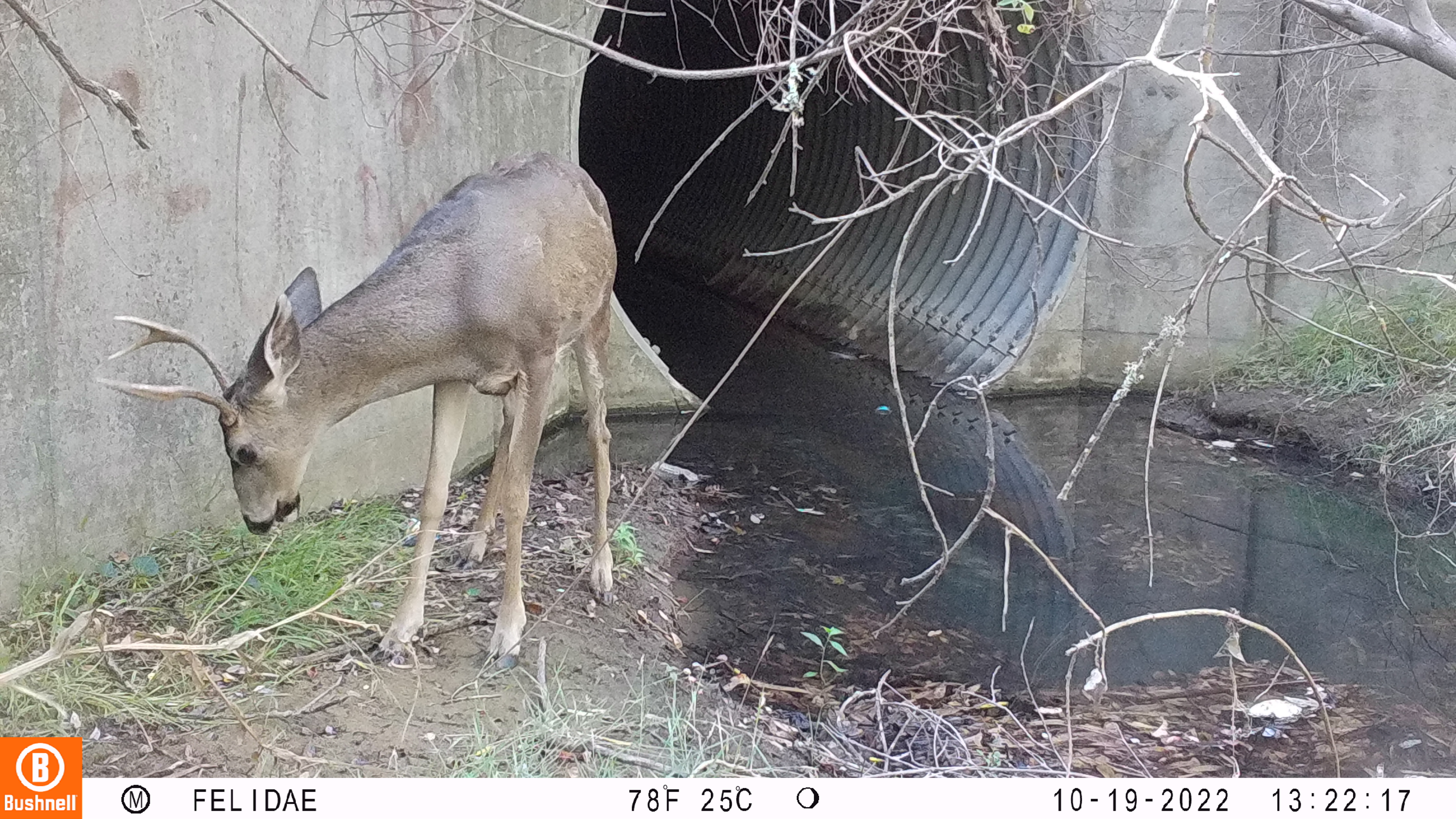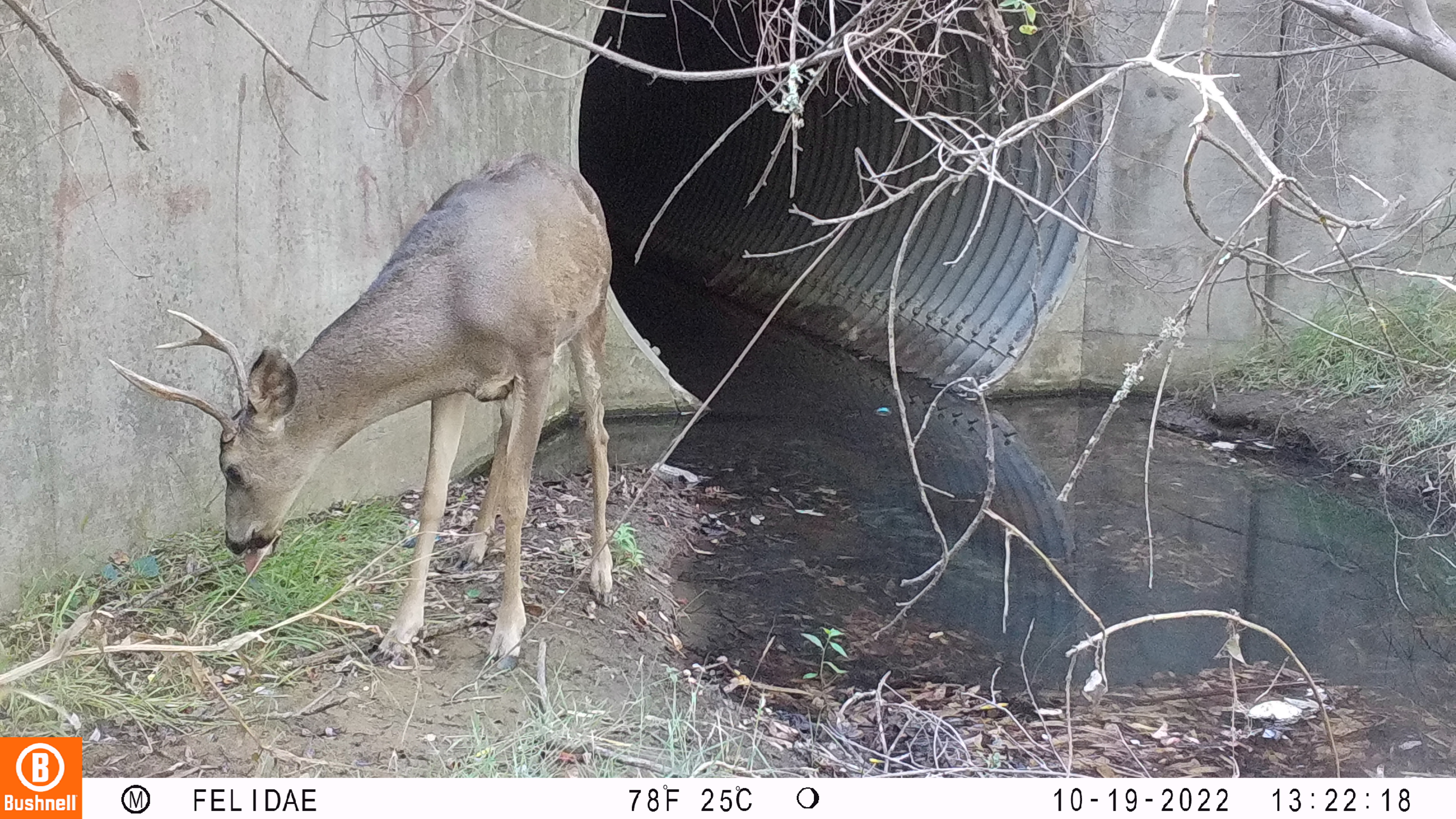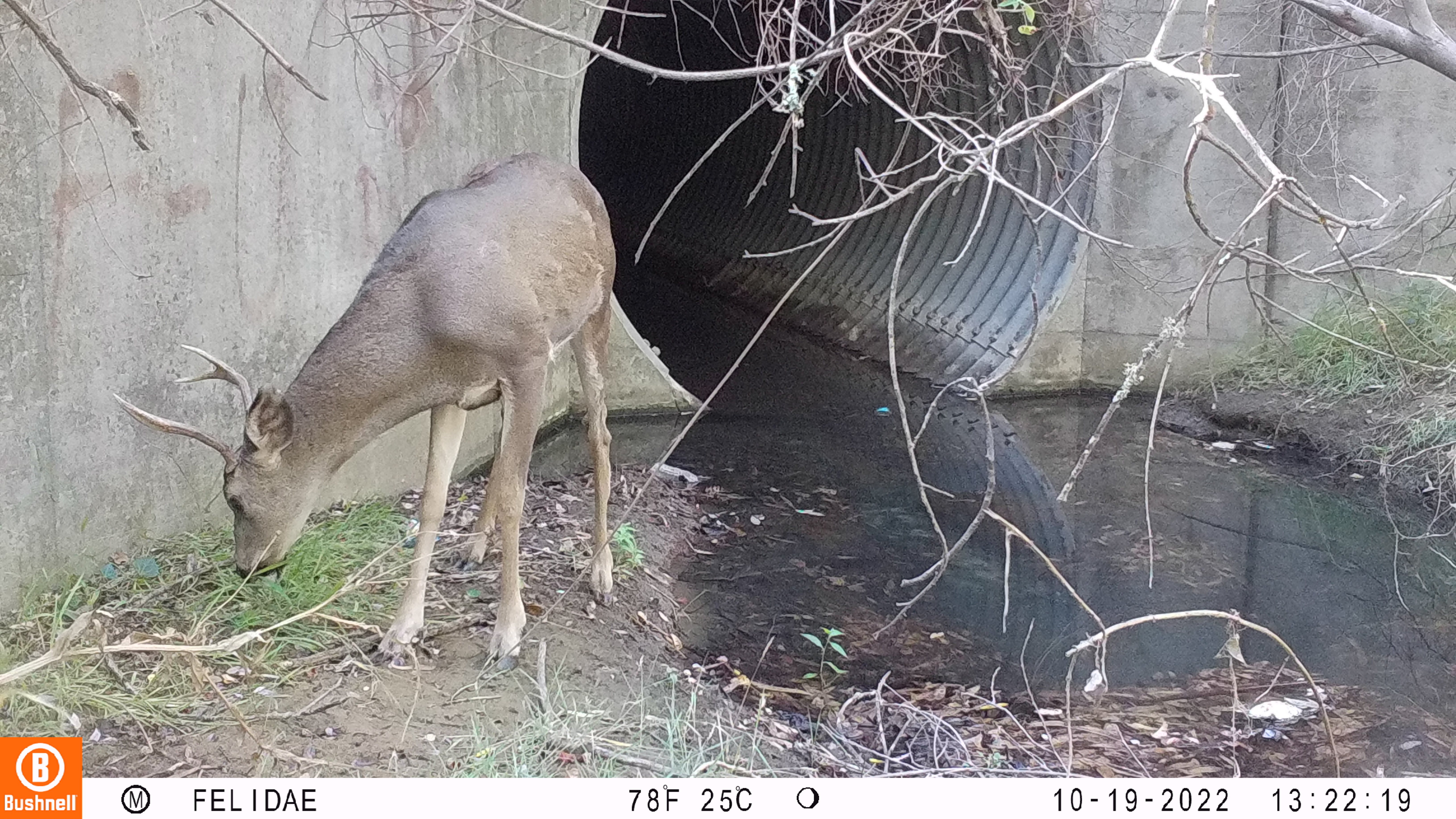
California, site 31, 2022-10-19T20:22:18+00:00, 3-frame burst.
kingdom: Animalia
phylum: Chordata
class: Mammalia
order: Artiodactyla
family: Cervidae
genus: Odocoileus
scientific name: Odocoileus hemionus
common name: mule deer